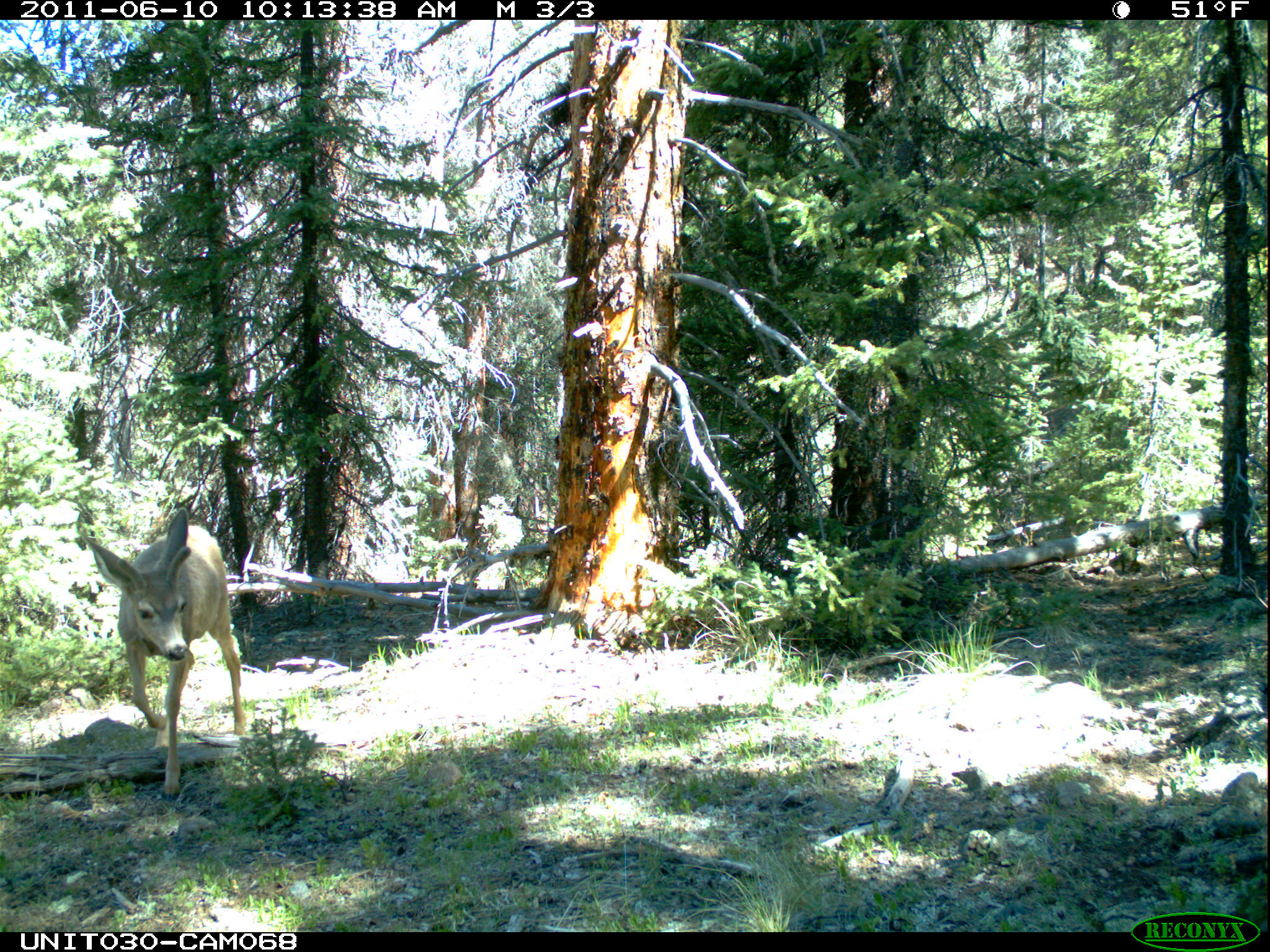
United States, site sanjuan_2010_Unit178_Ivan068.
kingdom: Animalia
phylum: Chordata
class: Mammalia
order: Artiodactyla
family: Cervidae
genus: Odocoileus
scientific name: Odocoileus hemionus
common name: mule deer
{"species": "Odocoileus hemionus (mule deer)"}